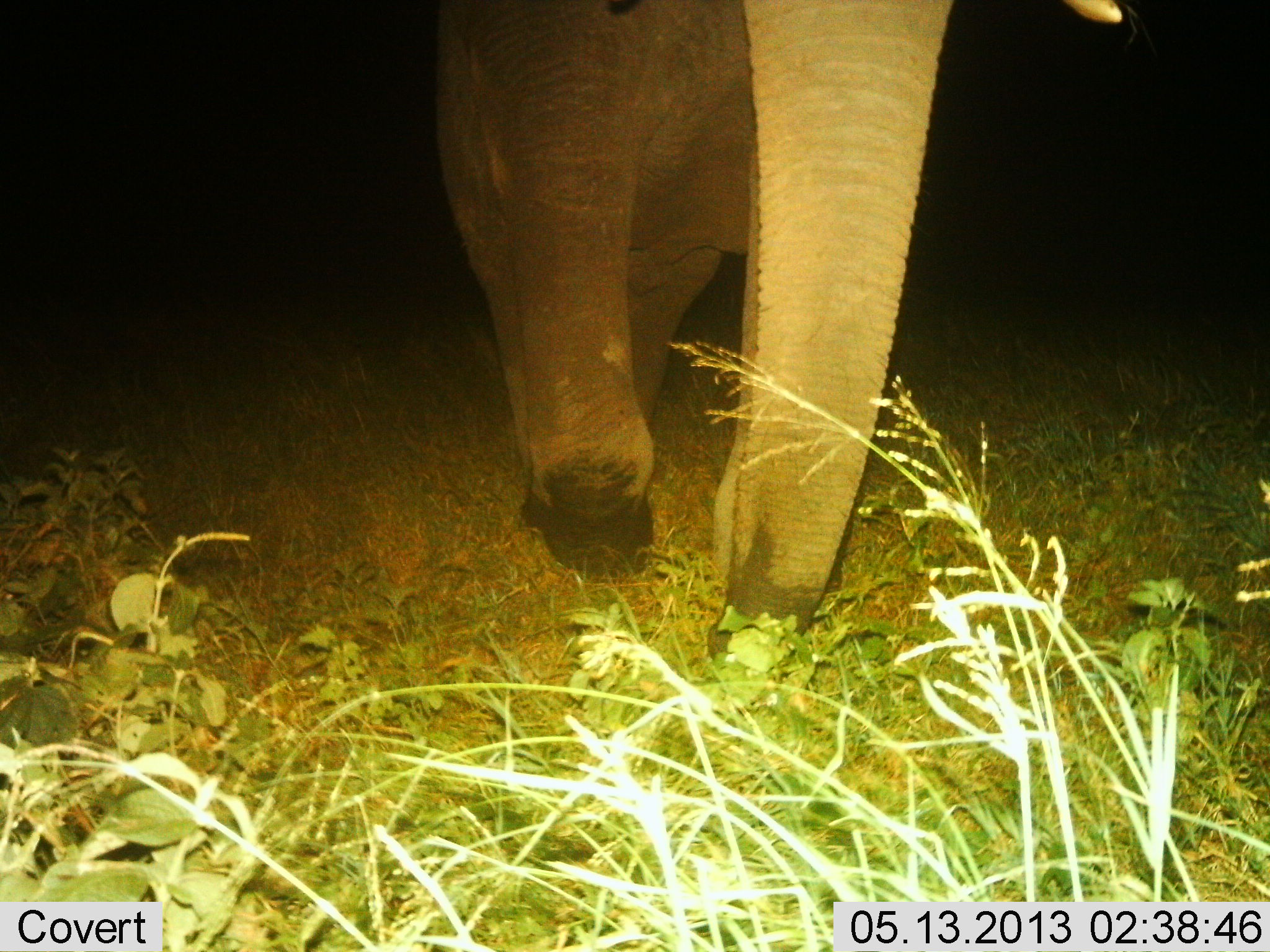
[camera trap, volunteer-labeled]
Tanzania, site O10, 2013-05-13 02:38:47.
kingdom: Animalia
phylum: Chordata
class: Mammalia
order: Proboscidea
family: Elephantidae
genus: Loxodonta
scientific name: Loxodonta africana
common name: african bush elephant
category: elephant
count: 1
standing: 28%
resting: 0%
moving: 69%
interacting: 0%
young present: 0%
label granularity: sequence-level